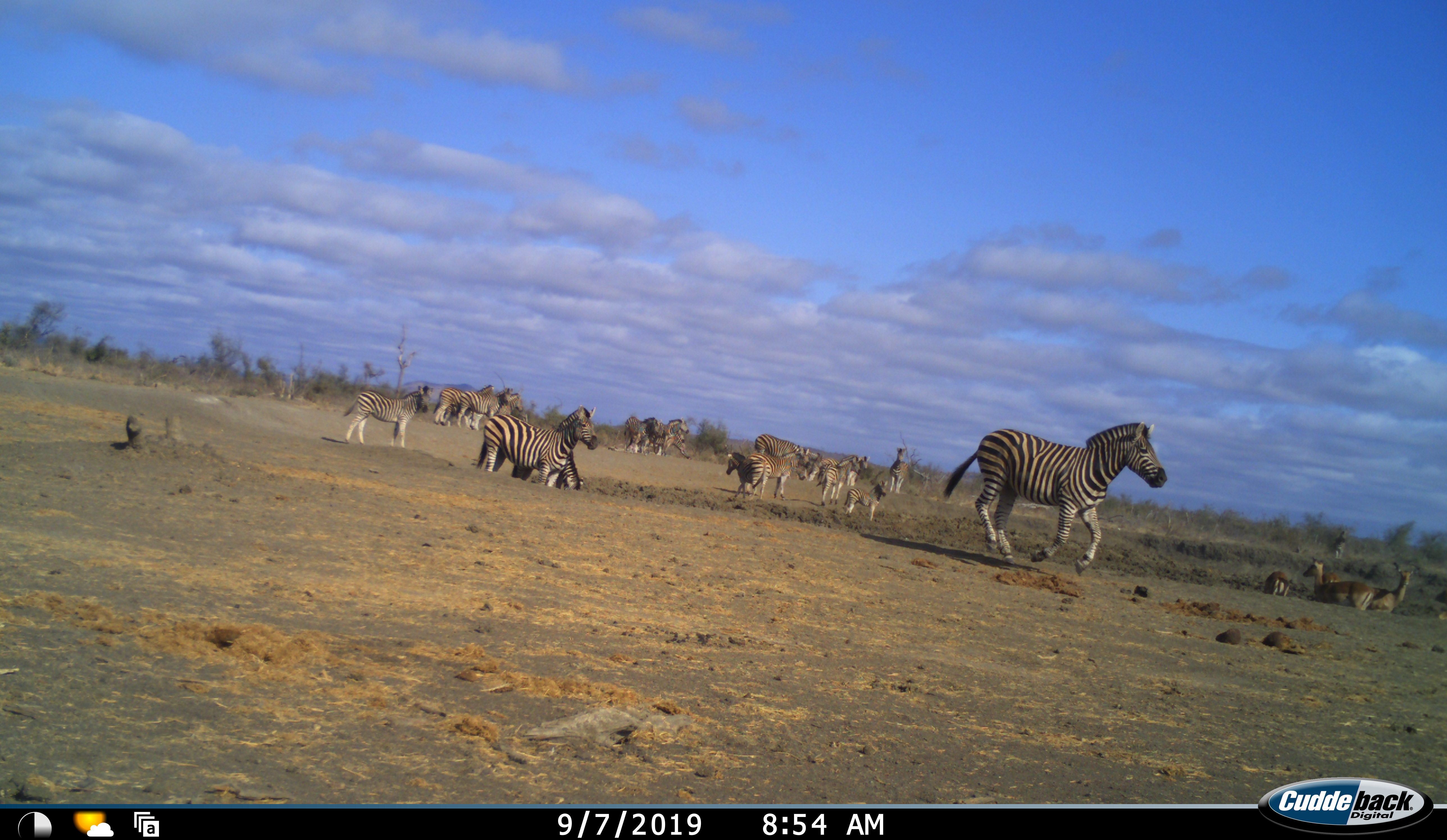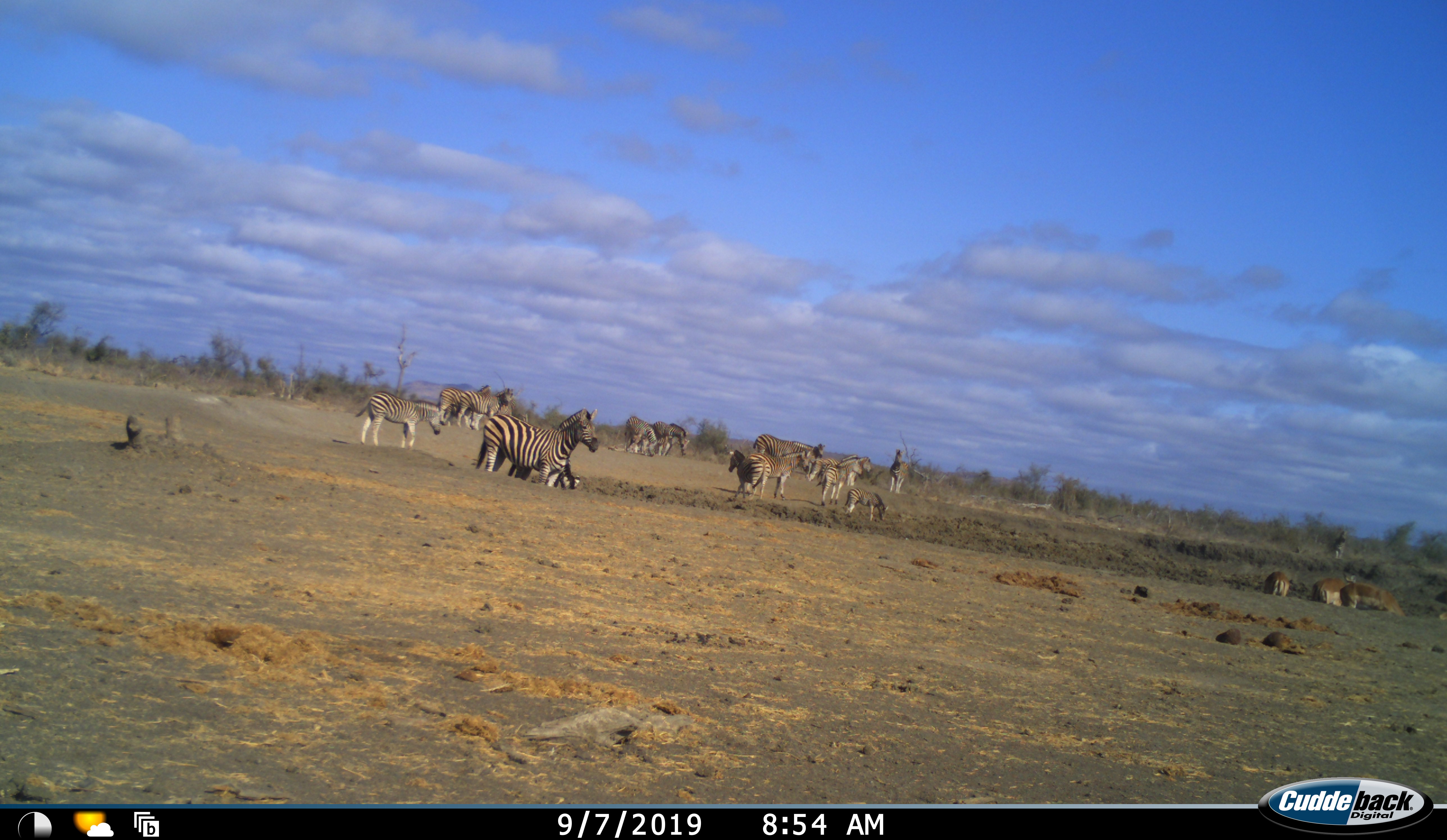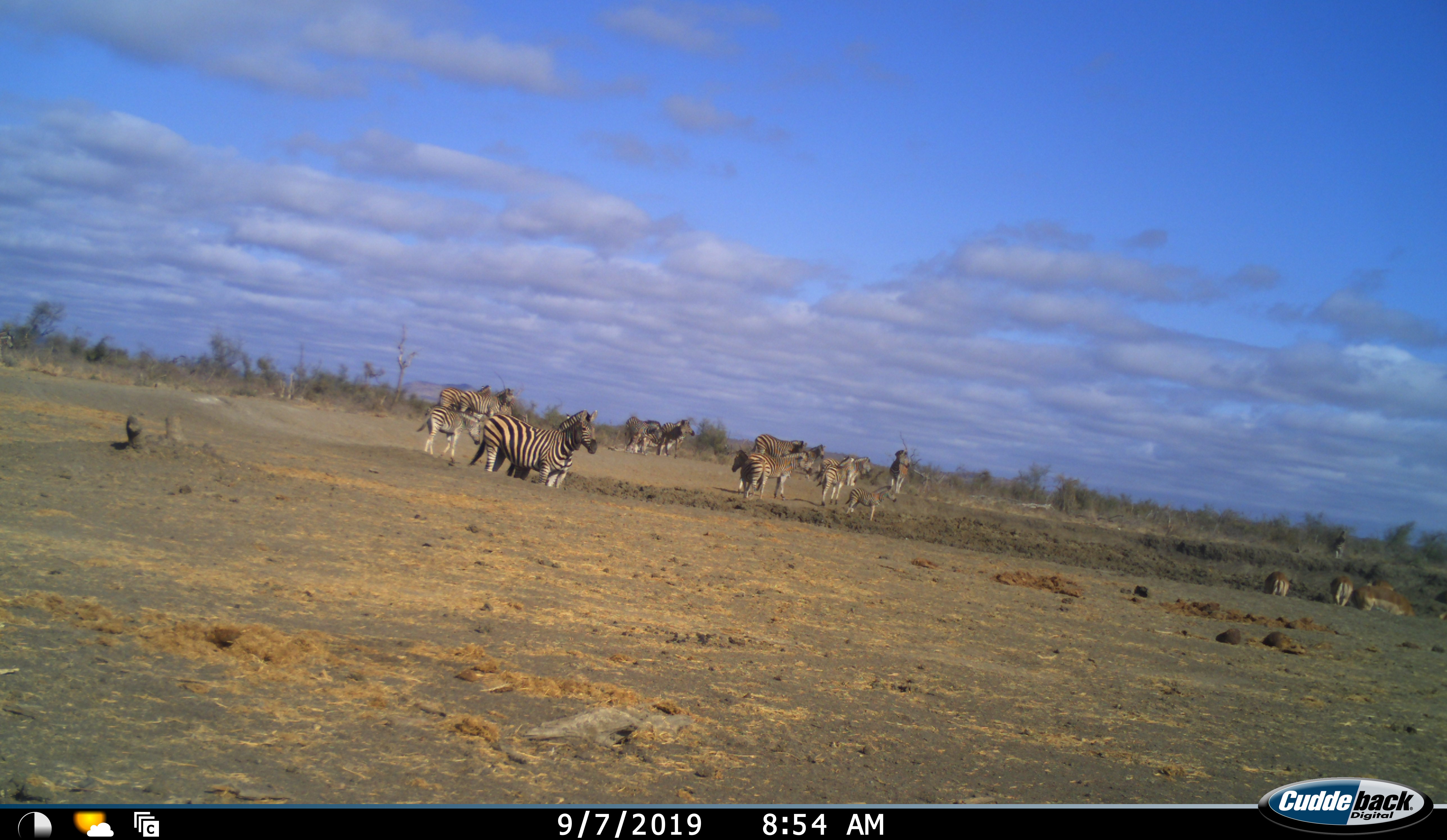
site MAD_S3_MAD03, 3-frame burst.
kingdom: Animalia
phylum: Chordata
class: Mammalia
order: Artiodactyla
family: Bovidae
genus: Aepyceros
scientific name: Aepyceros melampus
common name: impala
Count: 5.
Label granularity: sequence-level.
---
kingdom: Animalia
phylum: Chordata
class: Mammalia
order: Perissodactyla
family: Equidae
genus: Equus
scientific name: Equus quagga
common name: plains zebra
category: zebraplains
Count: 11-50.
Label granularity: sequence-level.